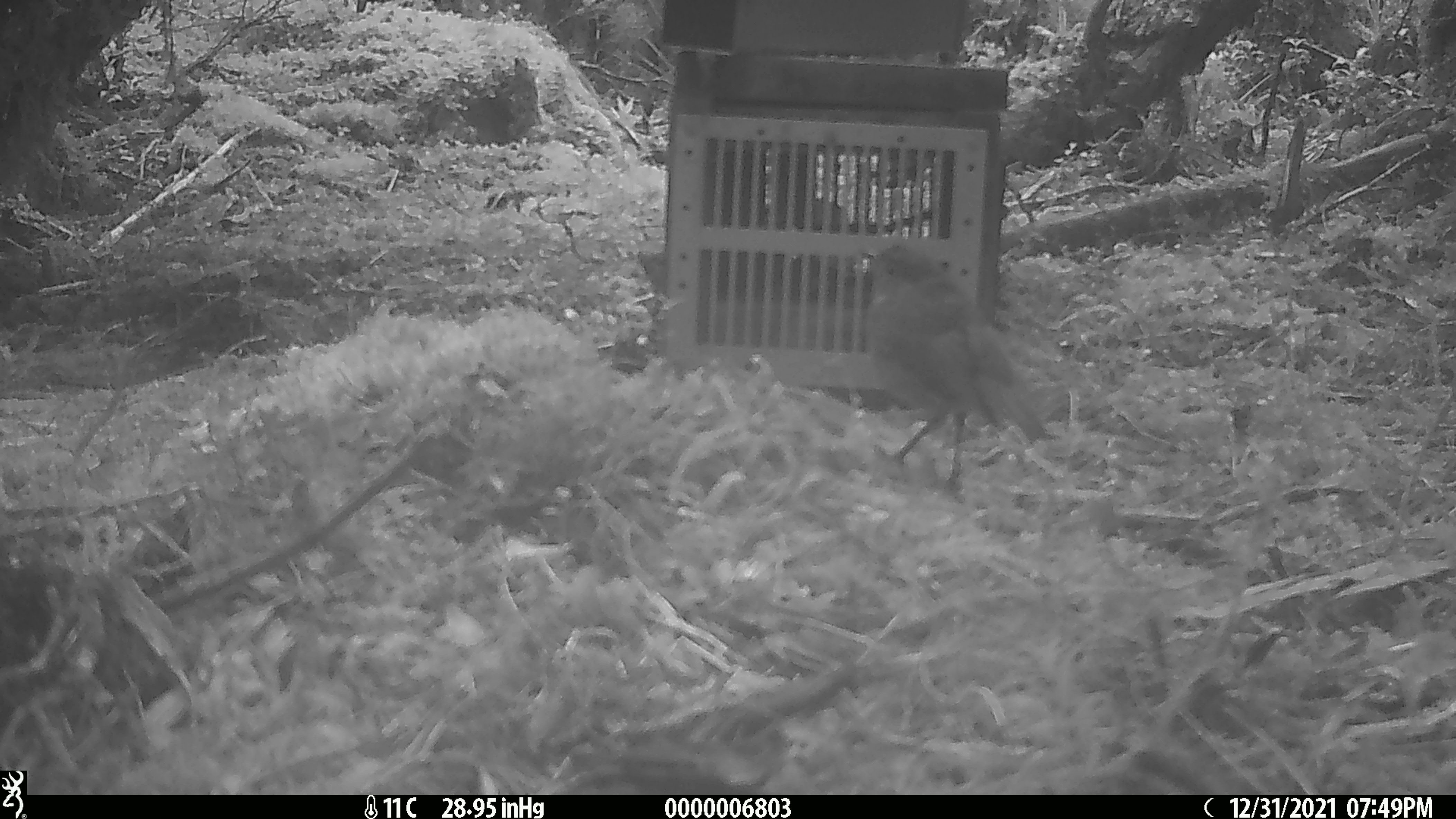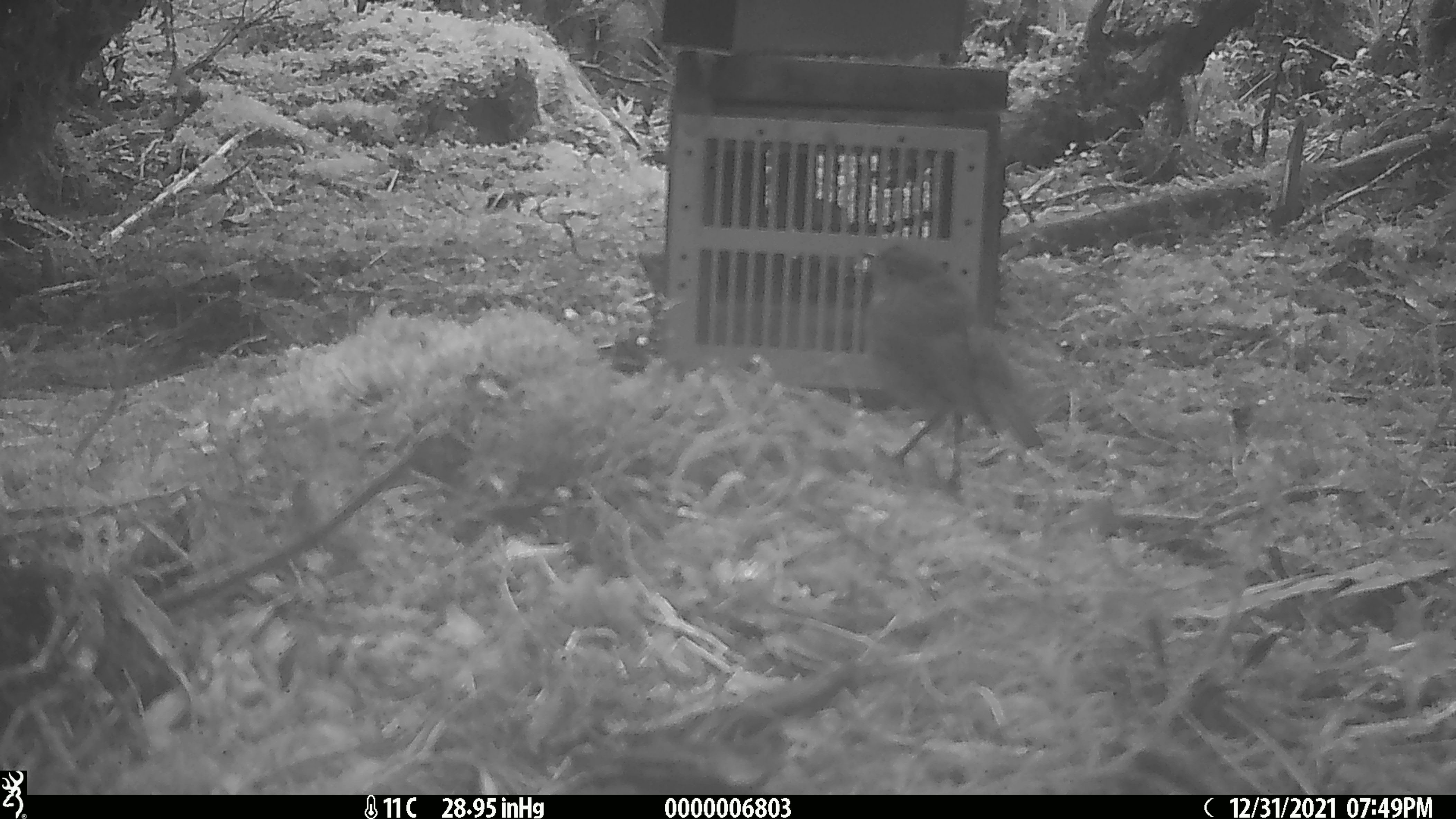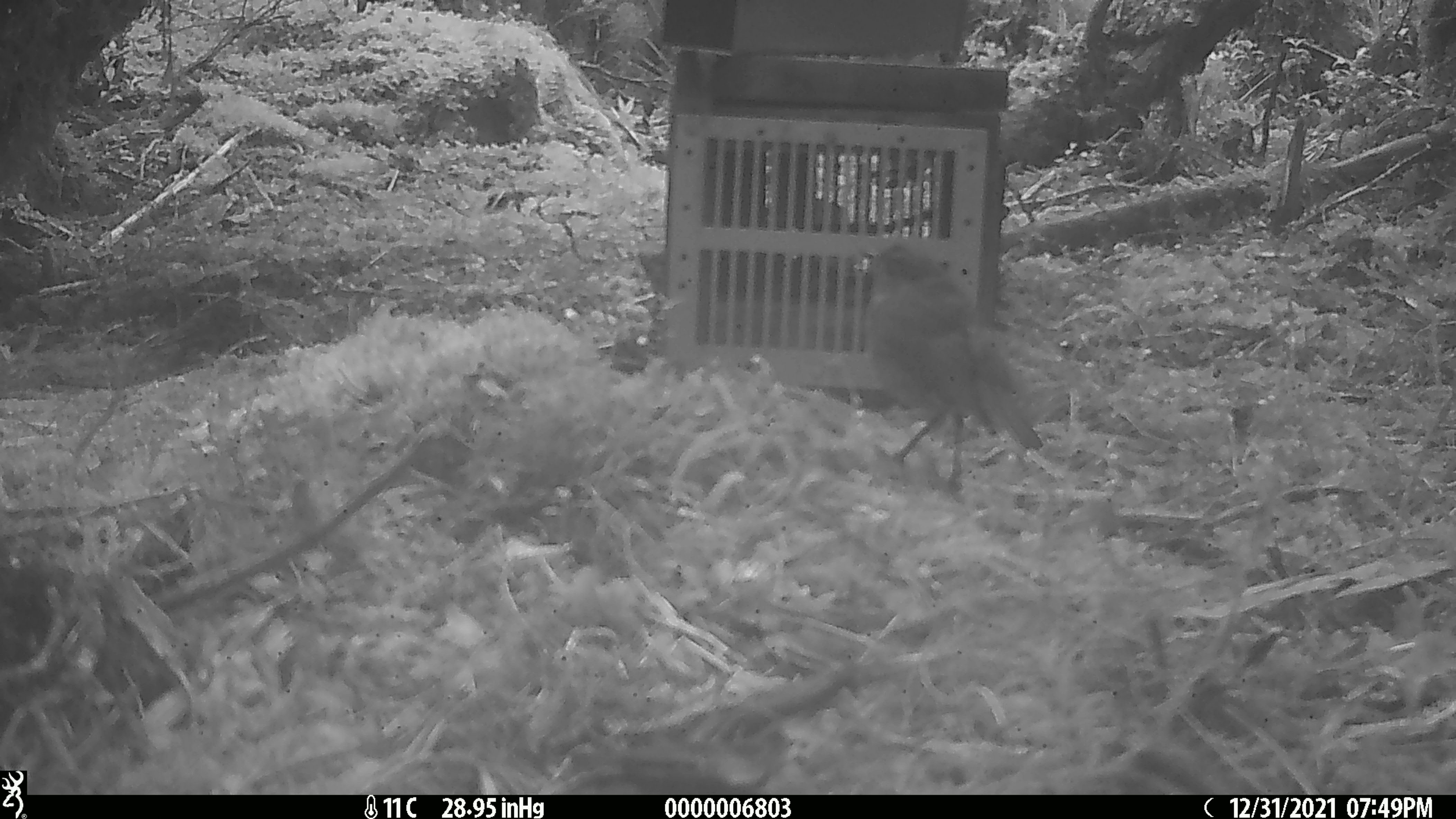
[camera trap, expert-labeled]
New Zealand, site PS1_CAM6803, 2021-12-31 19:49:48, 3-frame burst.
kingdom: Animalia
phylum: Chordata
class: Aves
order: Passeriformes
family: Petroicidae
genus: Petroica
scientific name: Petroica australis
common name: new zealand robin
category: robin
Robin (new zealand robin) (Petroica australis).